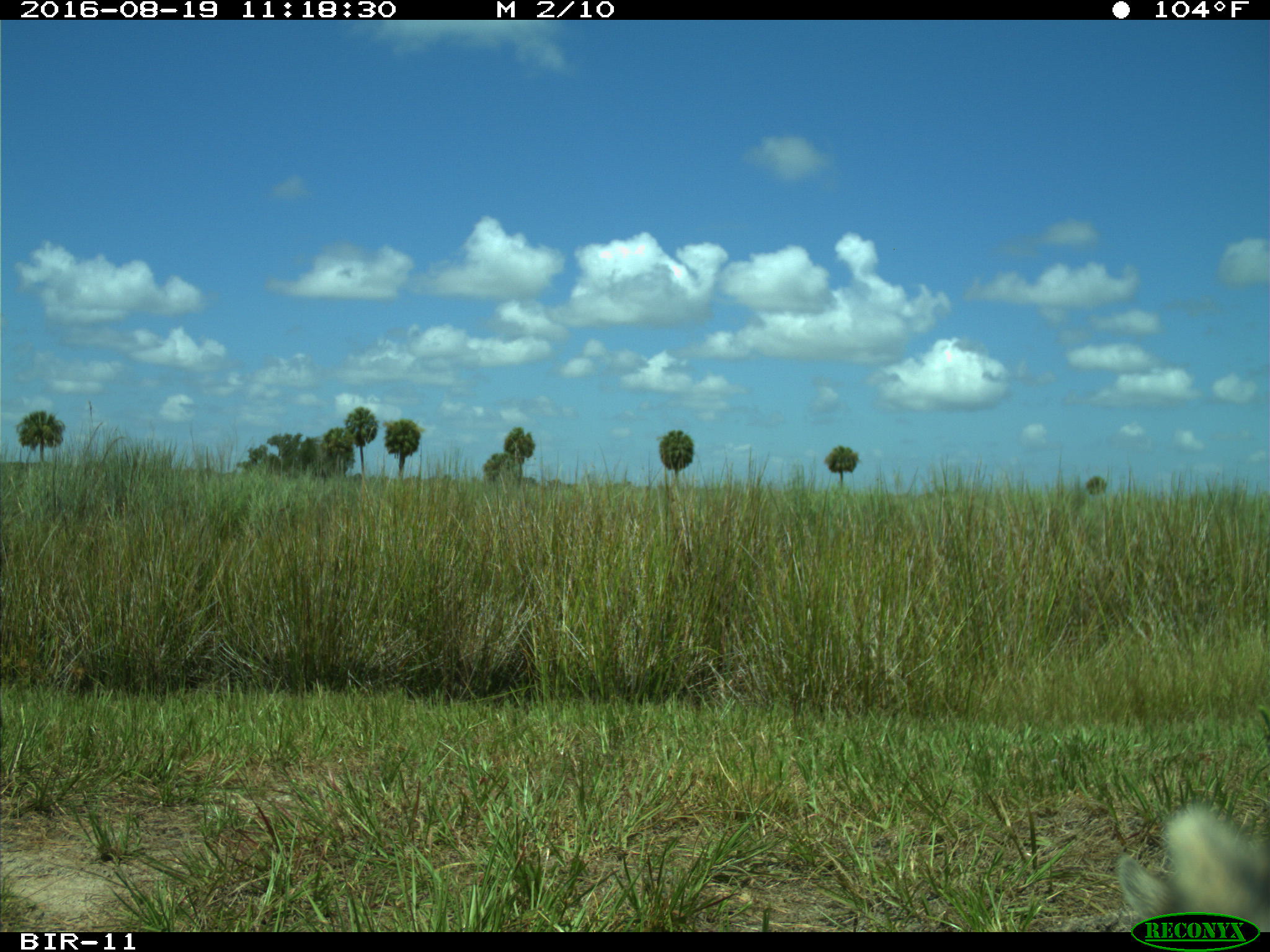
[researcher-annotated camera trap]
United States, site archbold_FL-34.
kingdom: Animalia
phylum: Chordata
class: Mammalia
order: Carnivora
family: Procyonidae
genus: Procyon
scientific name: Procyon lotor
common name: common raccoon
Procyon lotor (common raccoon).